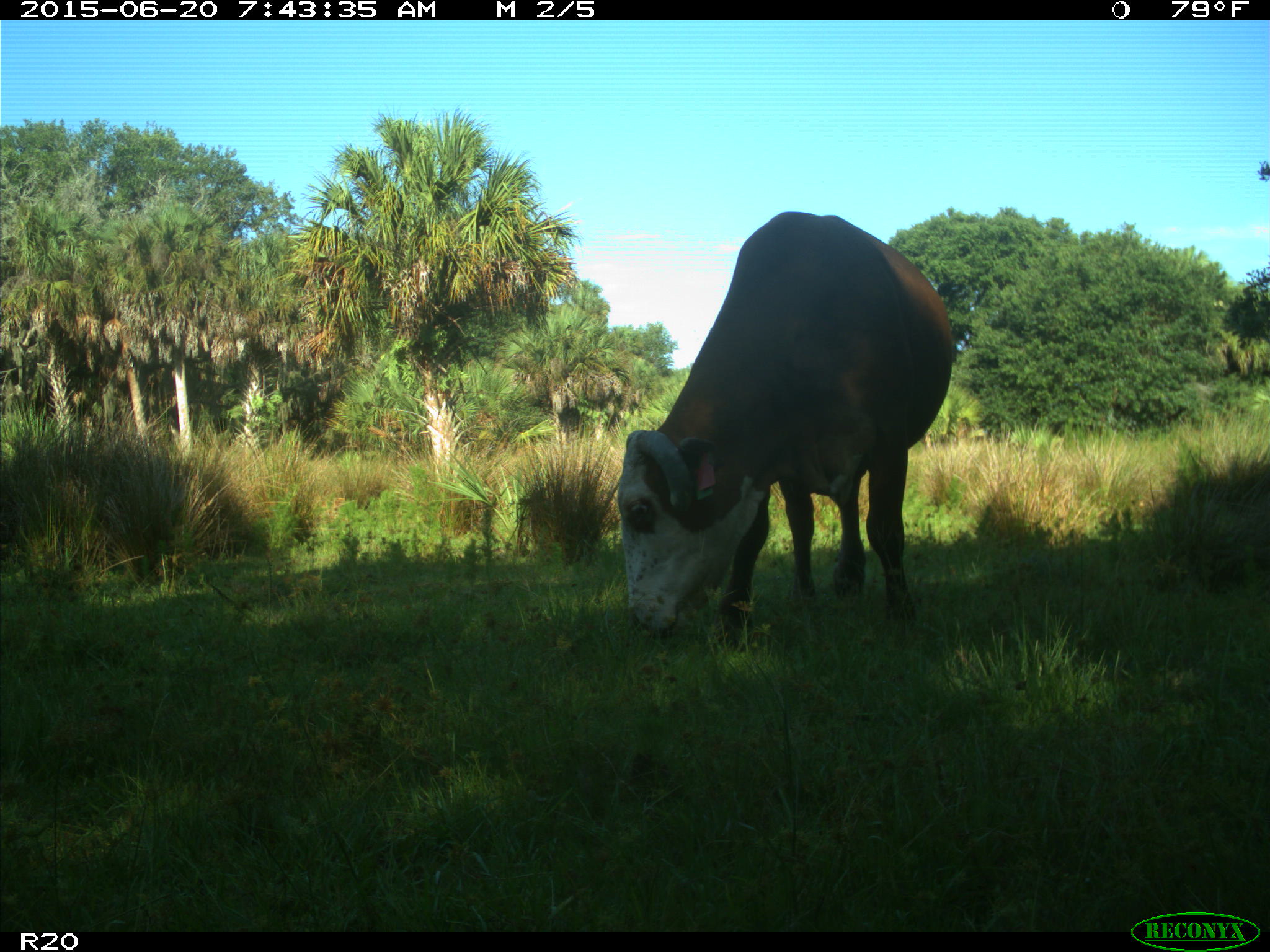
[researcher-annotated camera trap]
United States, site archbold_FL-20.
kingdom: Animalia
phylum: Chordata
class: Mammalia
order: Artiodactyla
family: Bovidae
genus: Bos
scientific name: Bos taurus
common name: domestic cow